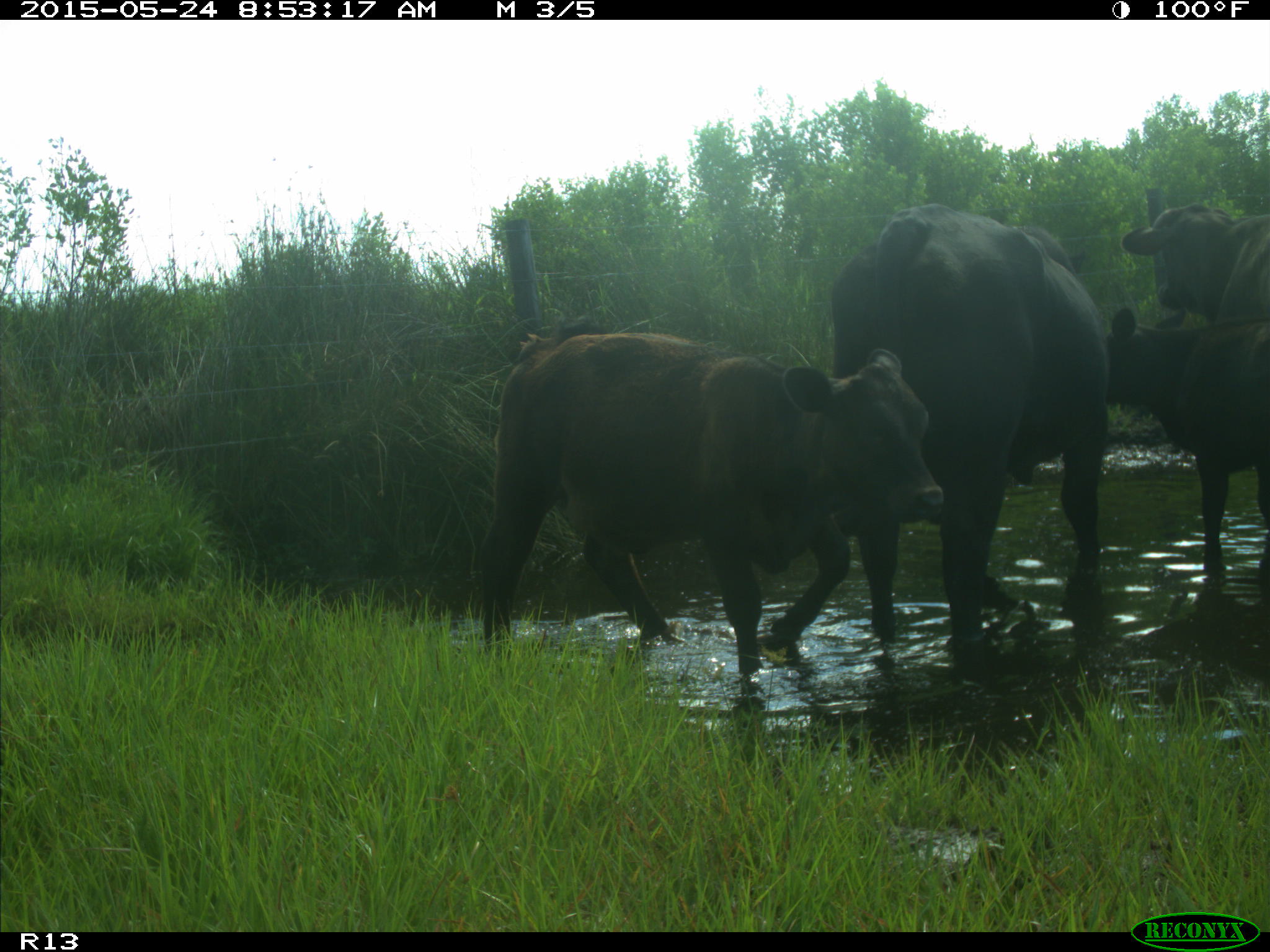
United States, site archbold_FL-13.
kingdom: Animalia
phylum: Chordata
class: Mammalia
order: Artiodactyla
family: Bovidae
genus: Bos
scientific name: Bos taurus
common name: domestic cow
Bos taurus (domestic cow).